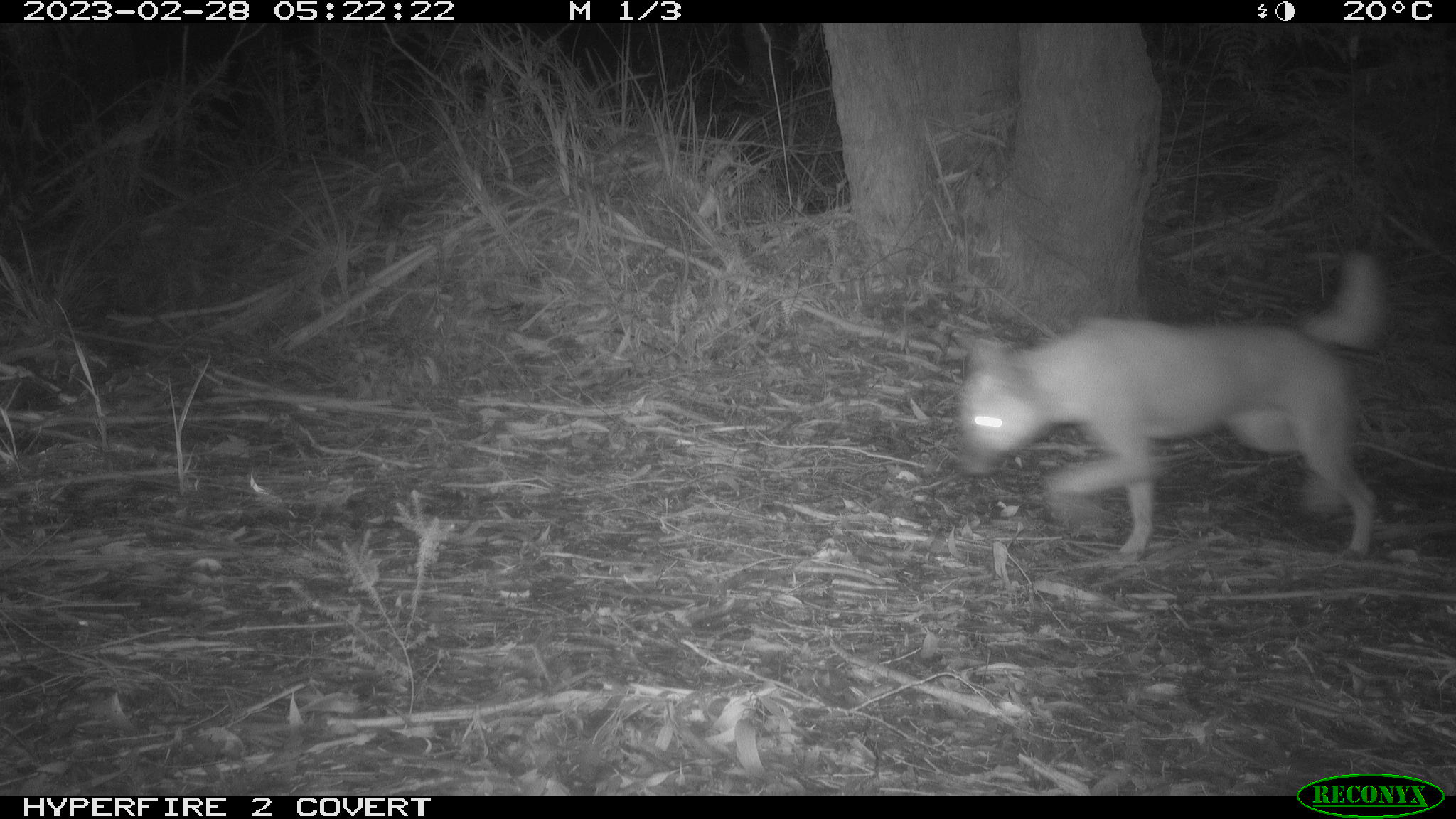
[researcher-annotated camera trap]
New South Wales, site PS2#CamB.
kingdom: Animalia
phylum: Chordata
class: Mammalia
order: Carnivora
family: Canidae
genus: Canis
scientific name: Canis familiaris dingo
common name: dingo